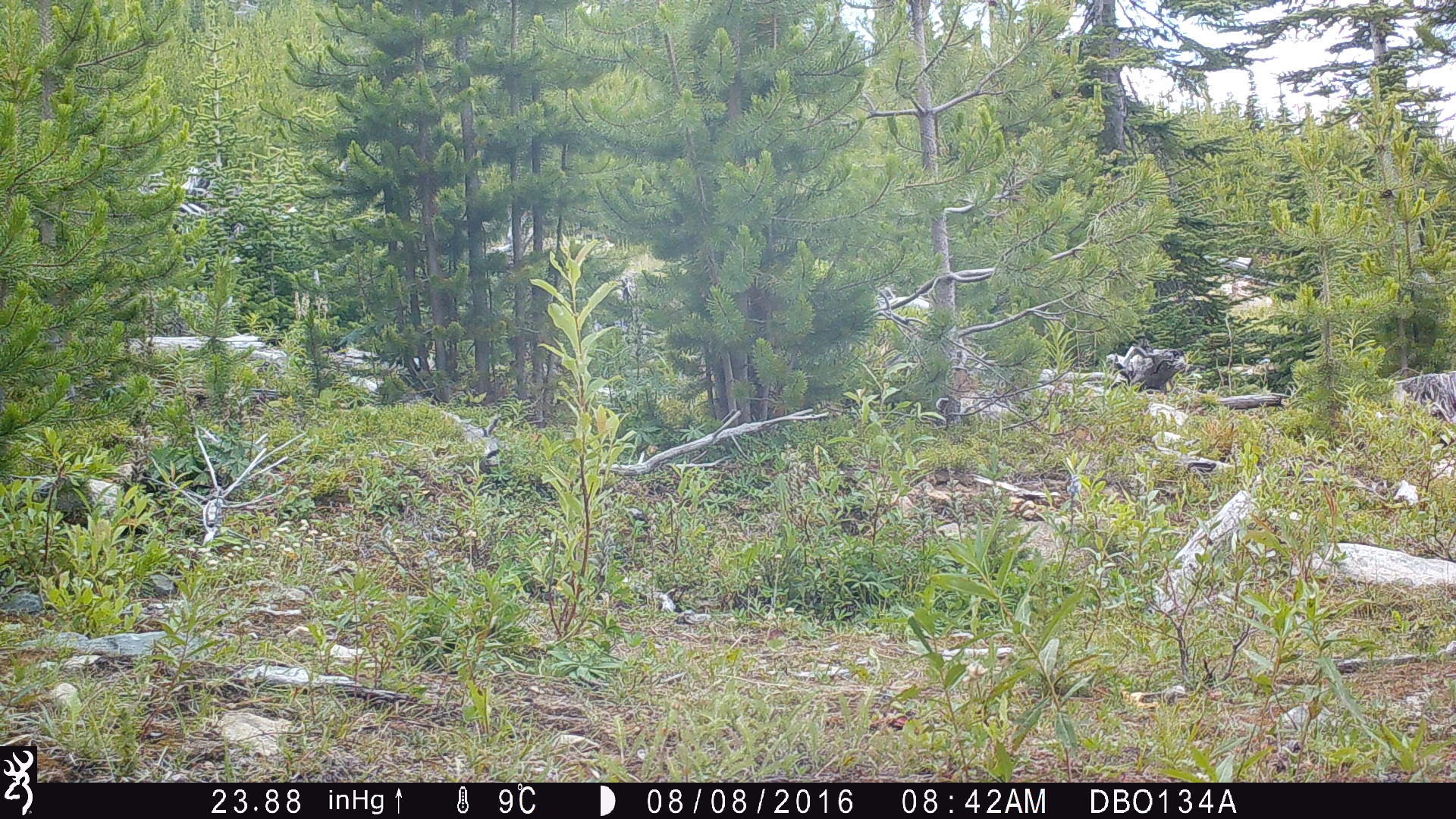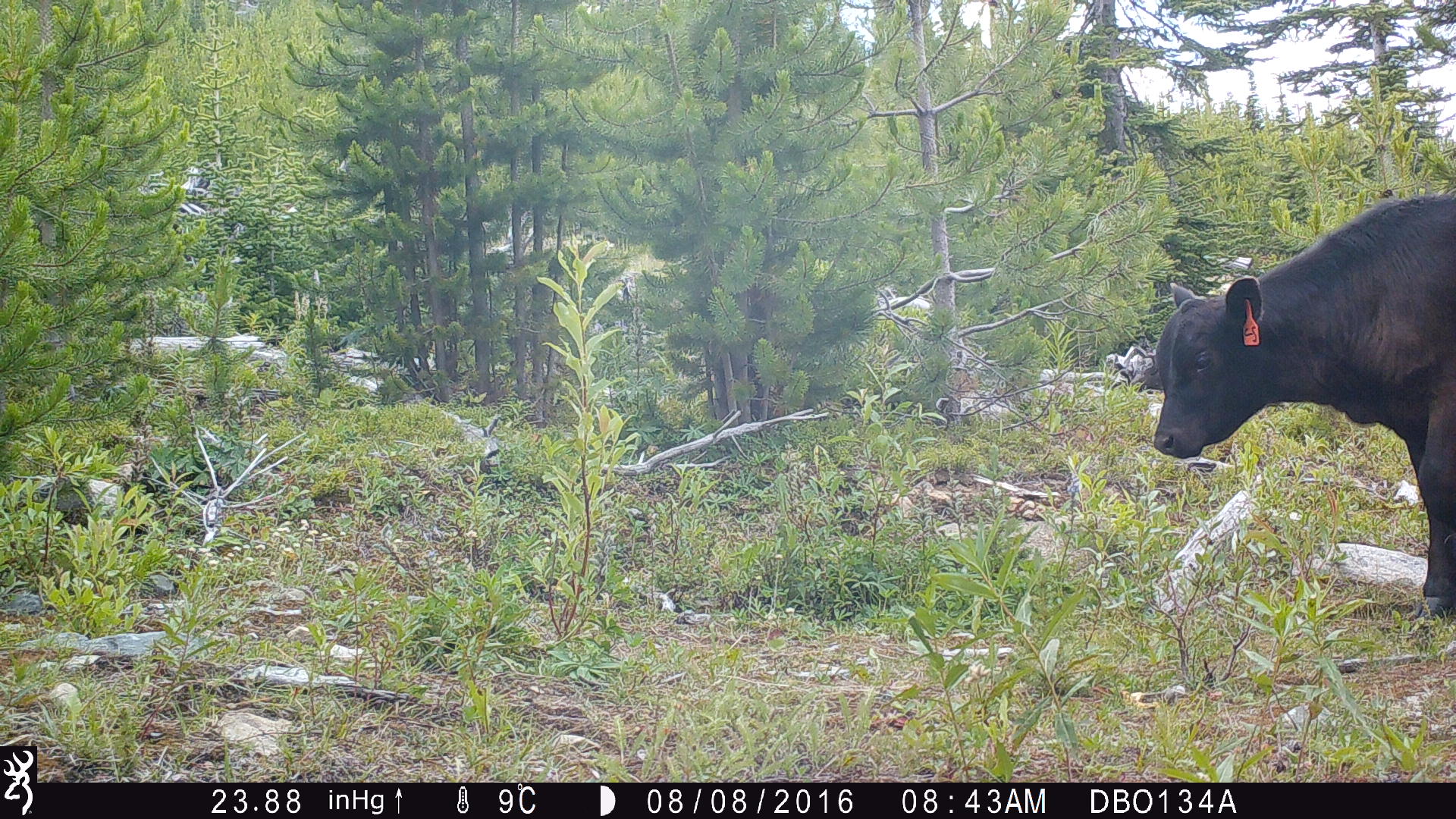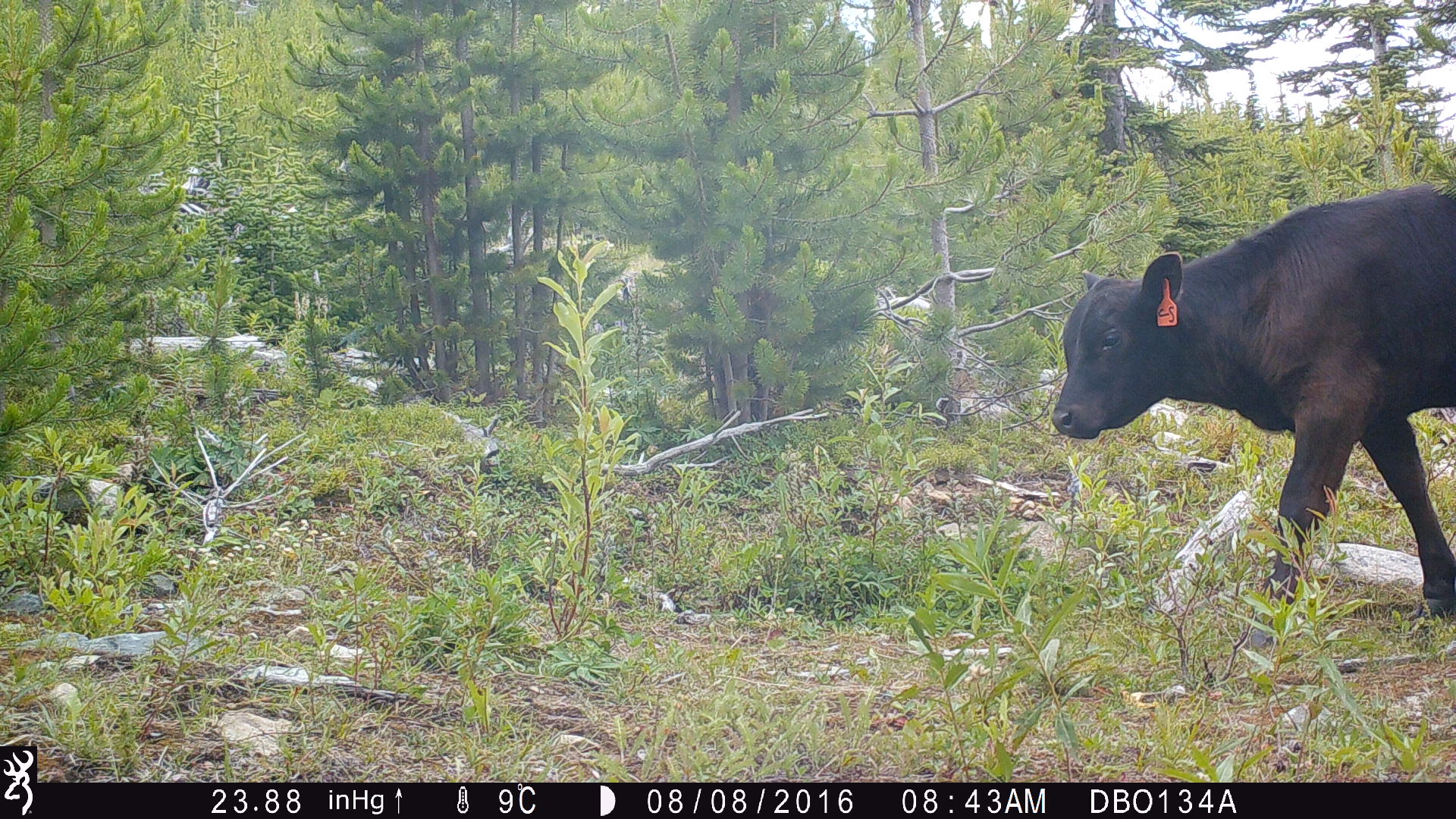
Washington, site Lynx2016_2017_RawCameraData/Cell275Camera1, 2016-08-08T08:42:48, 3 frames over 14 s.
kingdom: Animalia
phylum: Chordata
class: Mammalia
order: Artiodactyla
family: Bovidae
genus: Bos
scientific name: Bos taurus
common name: domestic cattle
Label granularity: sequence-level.